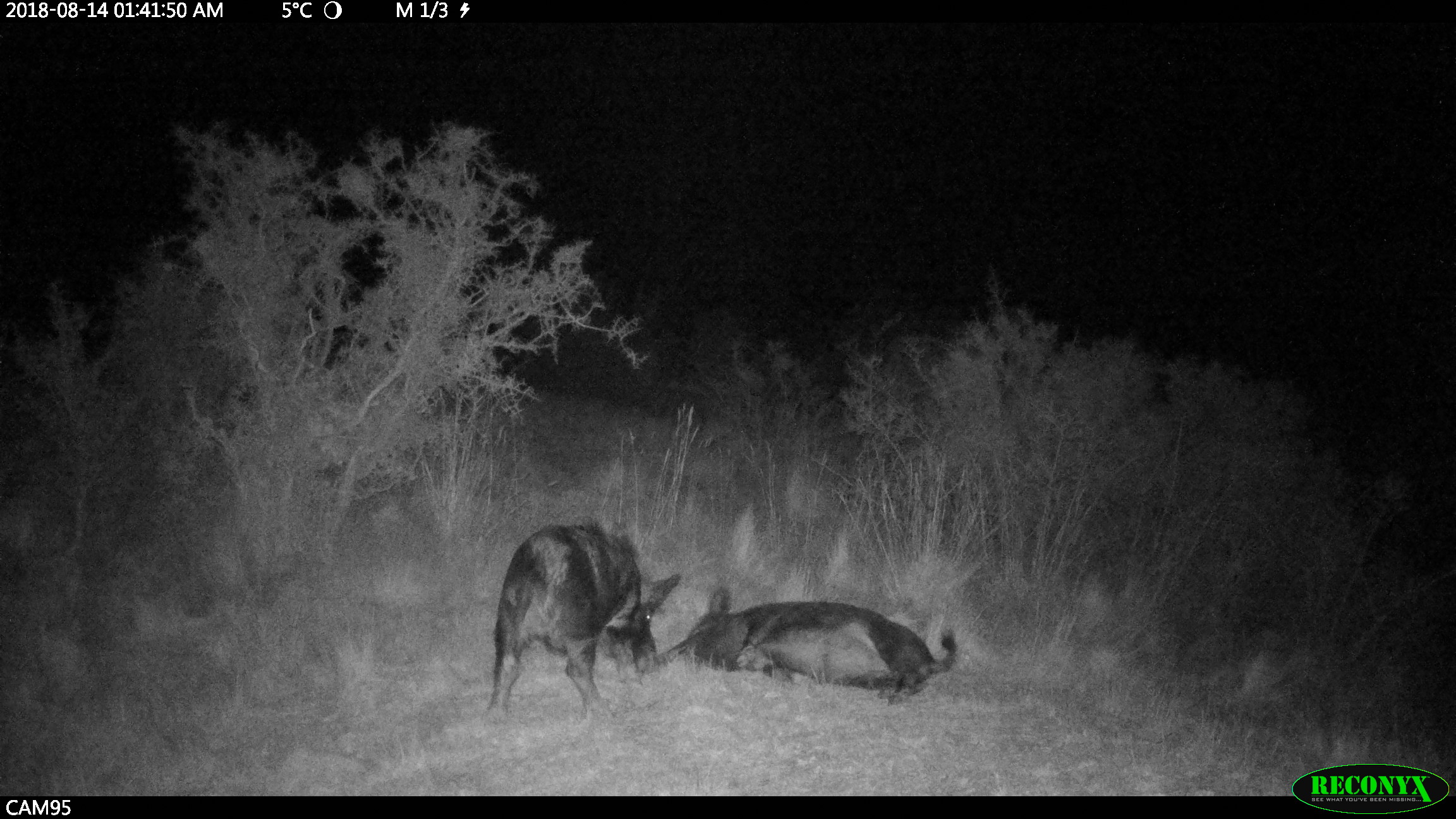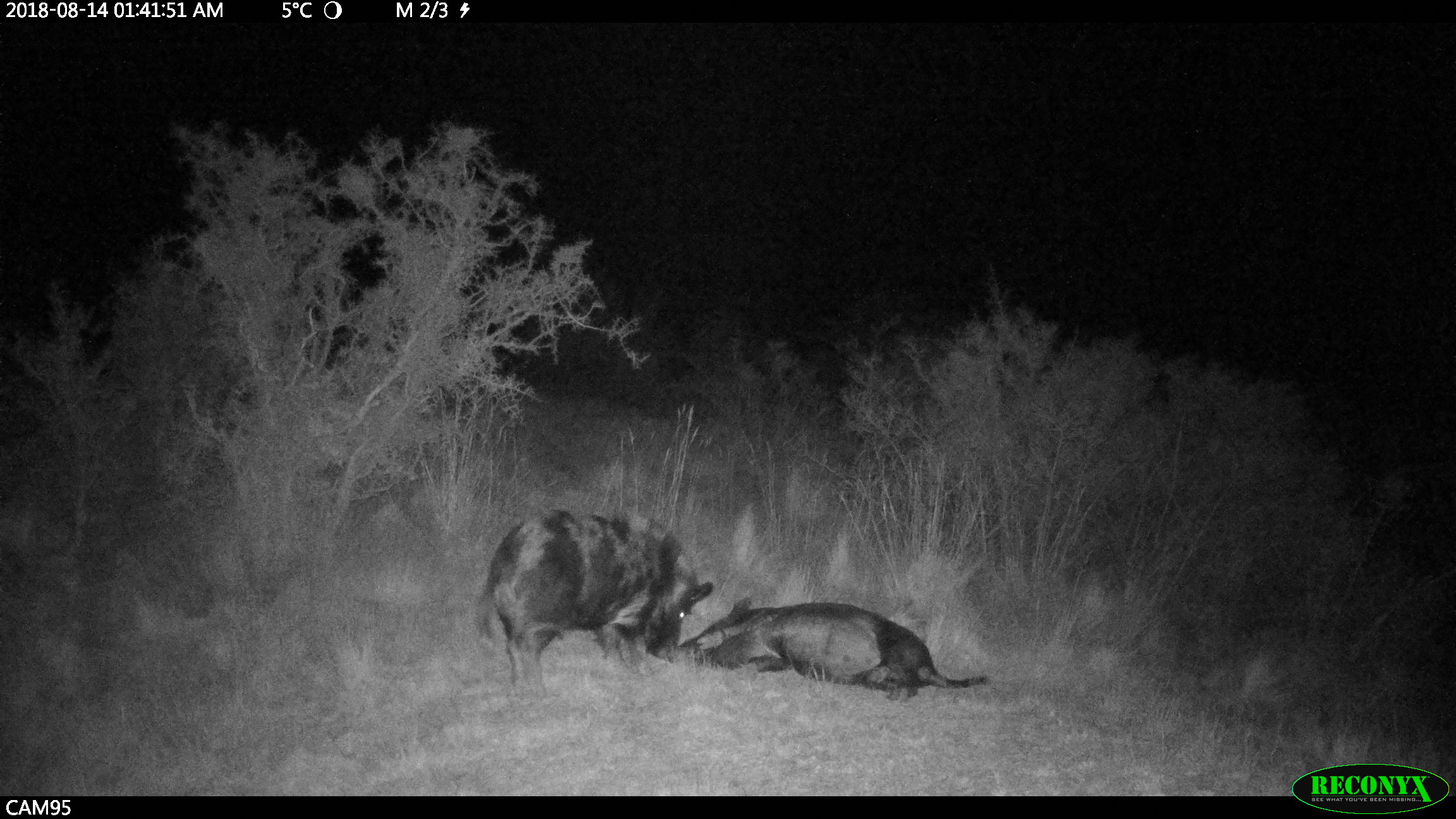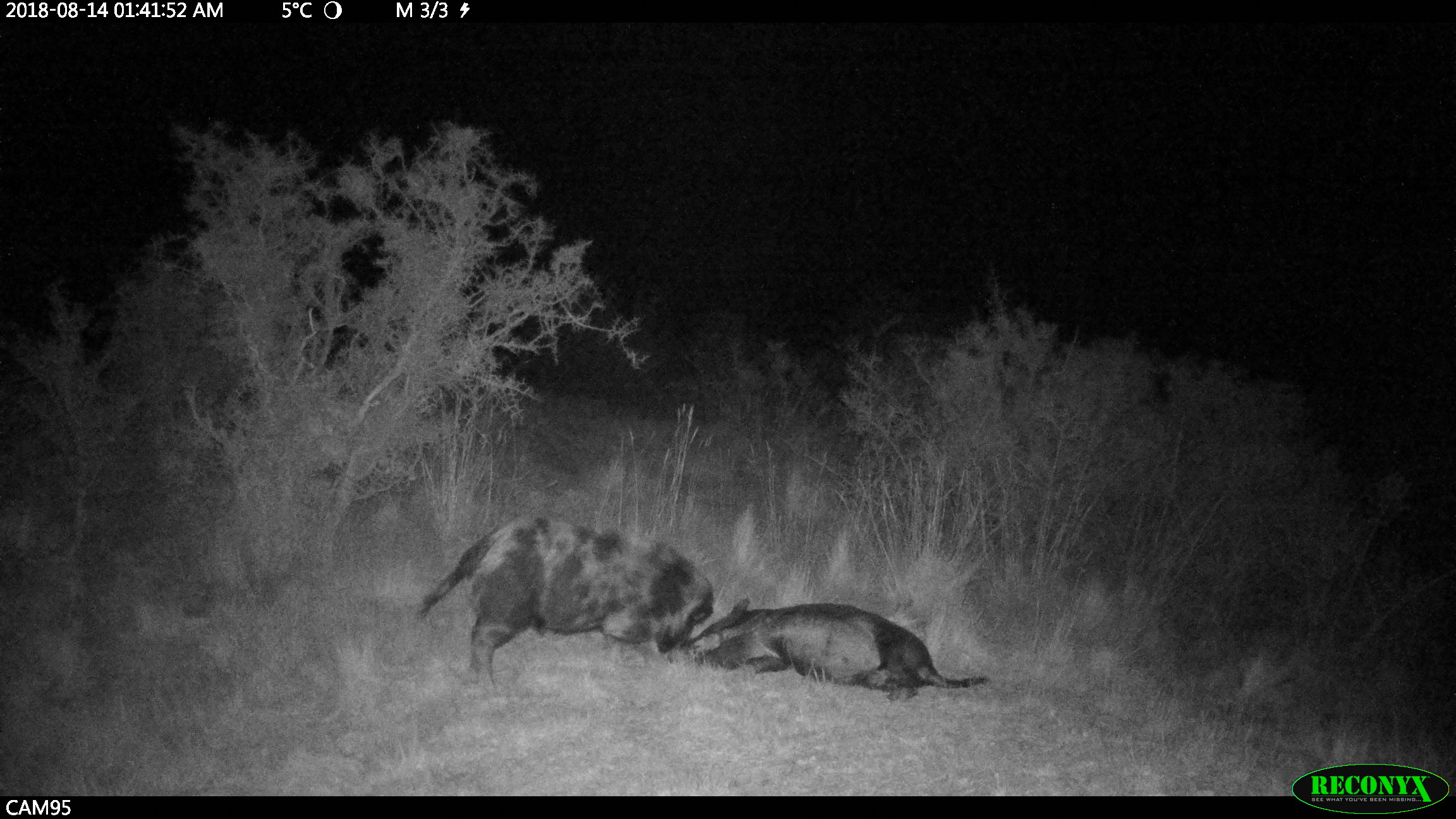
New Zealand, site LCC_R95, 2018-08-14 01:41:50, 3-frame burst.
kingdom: Animalia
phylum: Chordata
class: Mammalia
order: Artiodactyla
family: Suidae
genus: Sus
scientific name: Sus scrofa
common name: pig